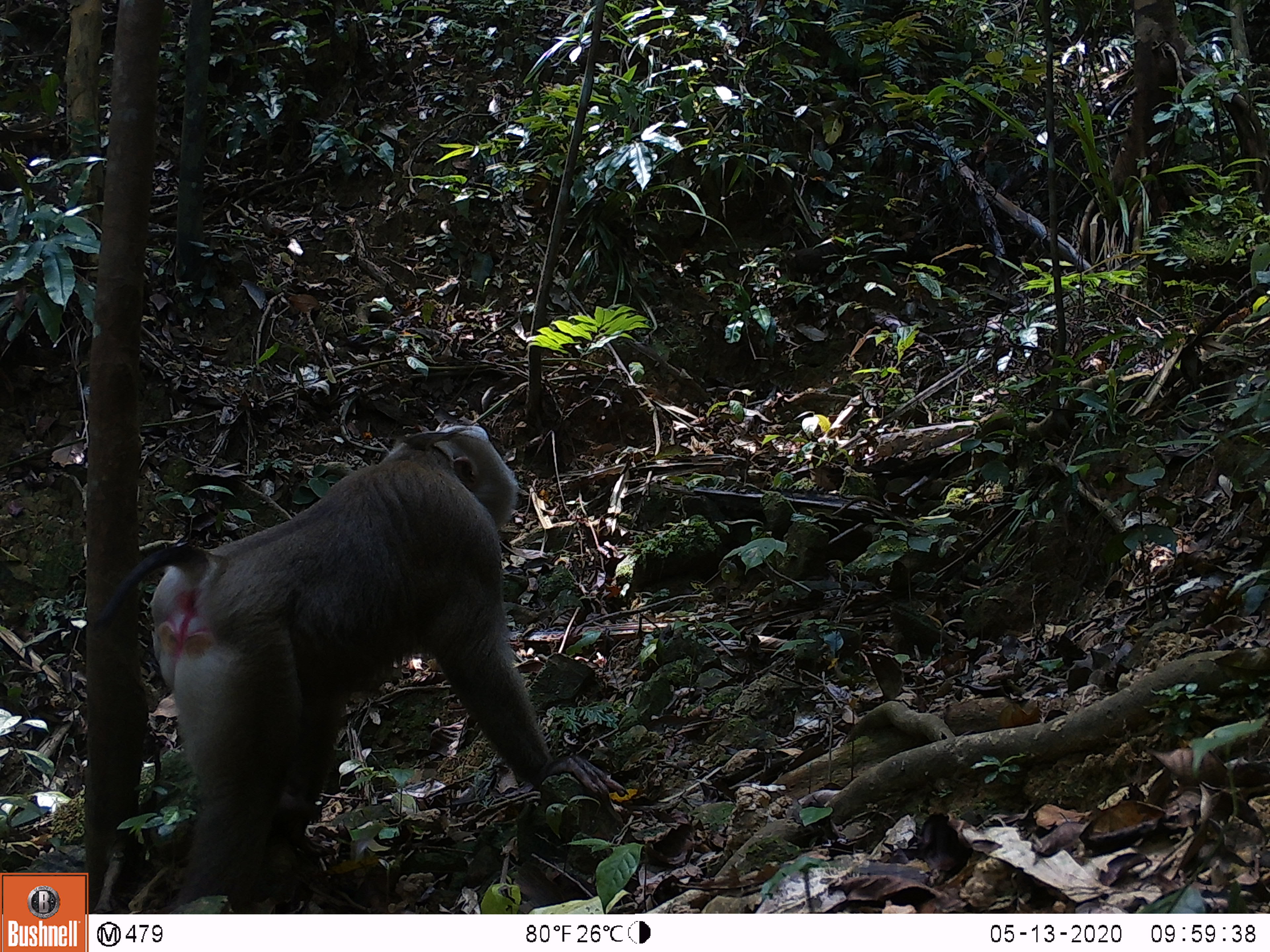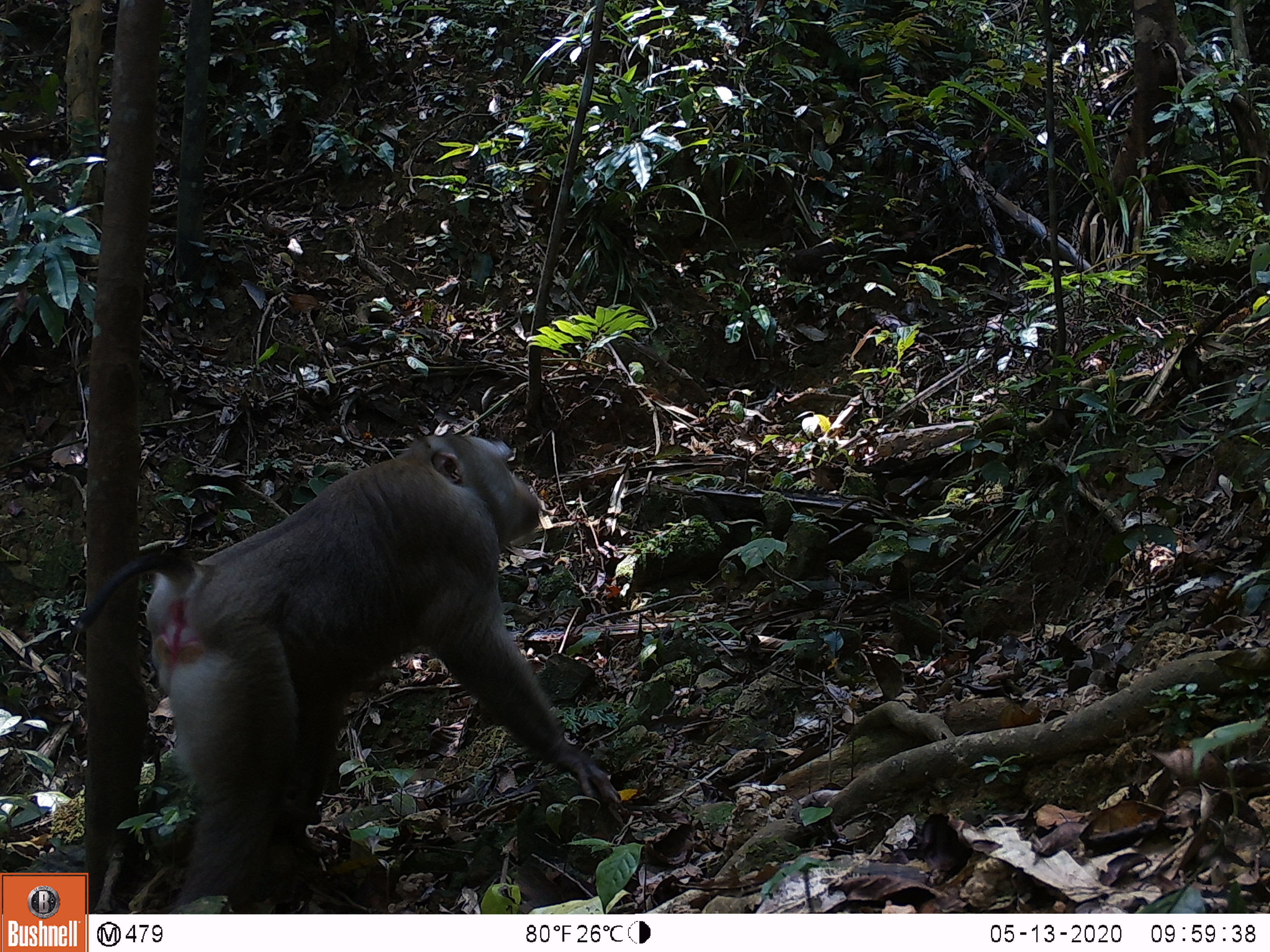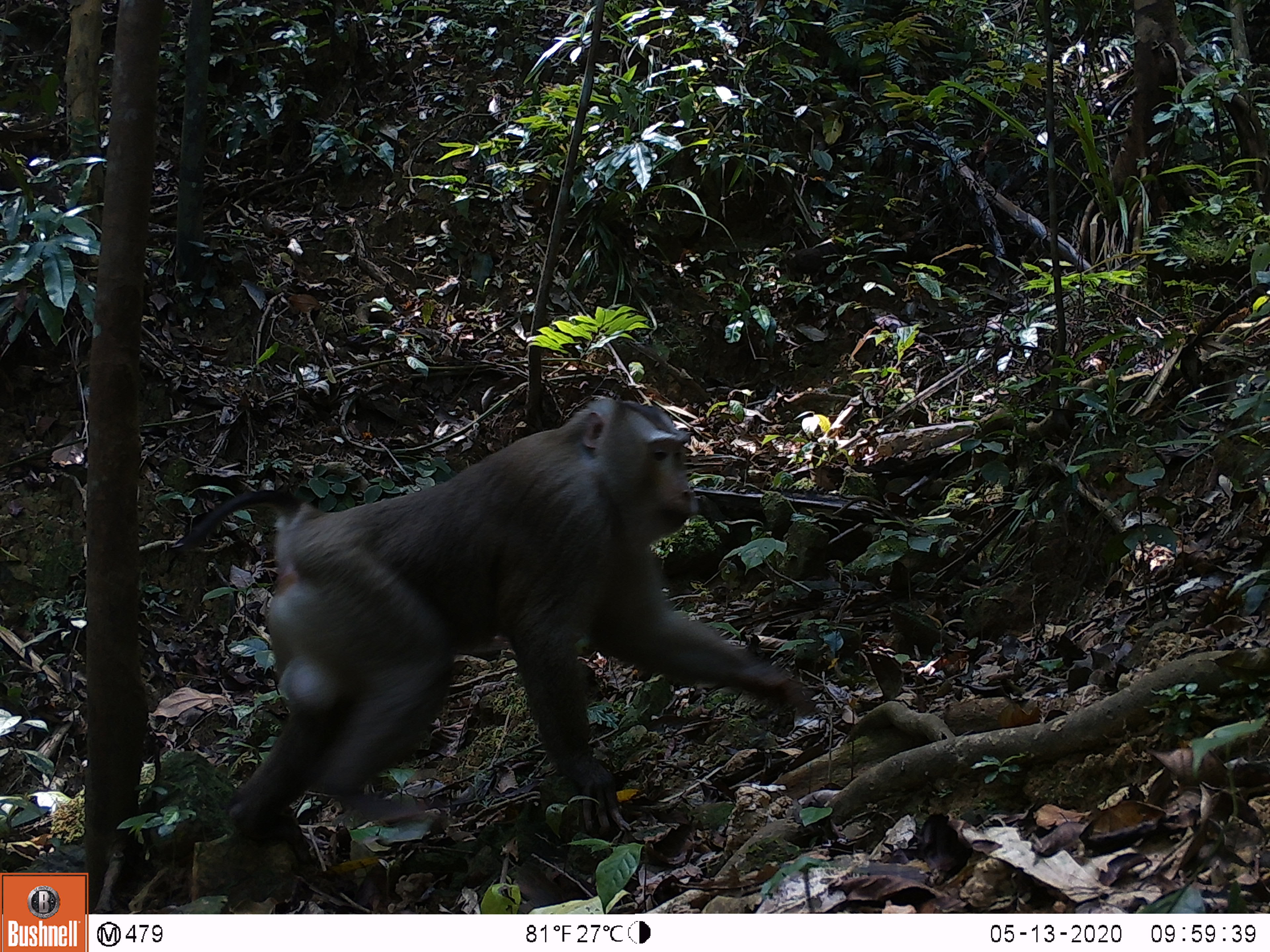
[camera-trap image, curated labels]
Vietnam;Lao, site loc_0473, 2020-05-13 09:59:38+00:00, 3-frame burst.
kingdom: Animalia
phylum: Chordata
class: Mammalia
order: Primates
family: Cercopithecidae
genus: Macaca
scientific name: Macaca nemestrina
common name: pig-tailed macaque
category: pig tailed macaque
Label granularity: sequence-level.